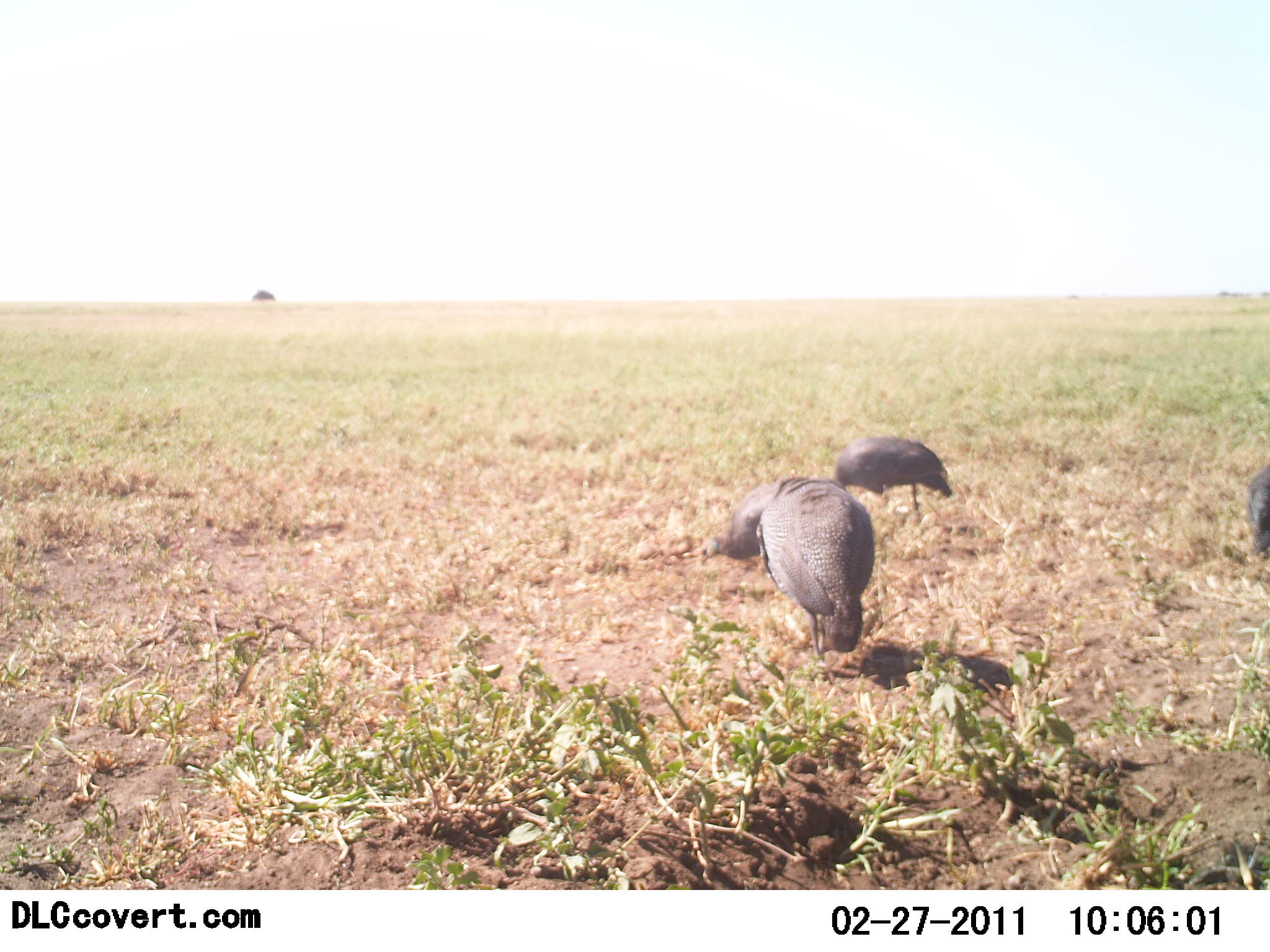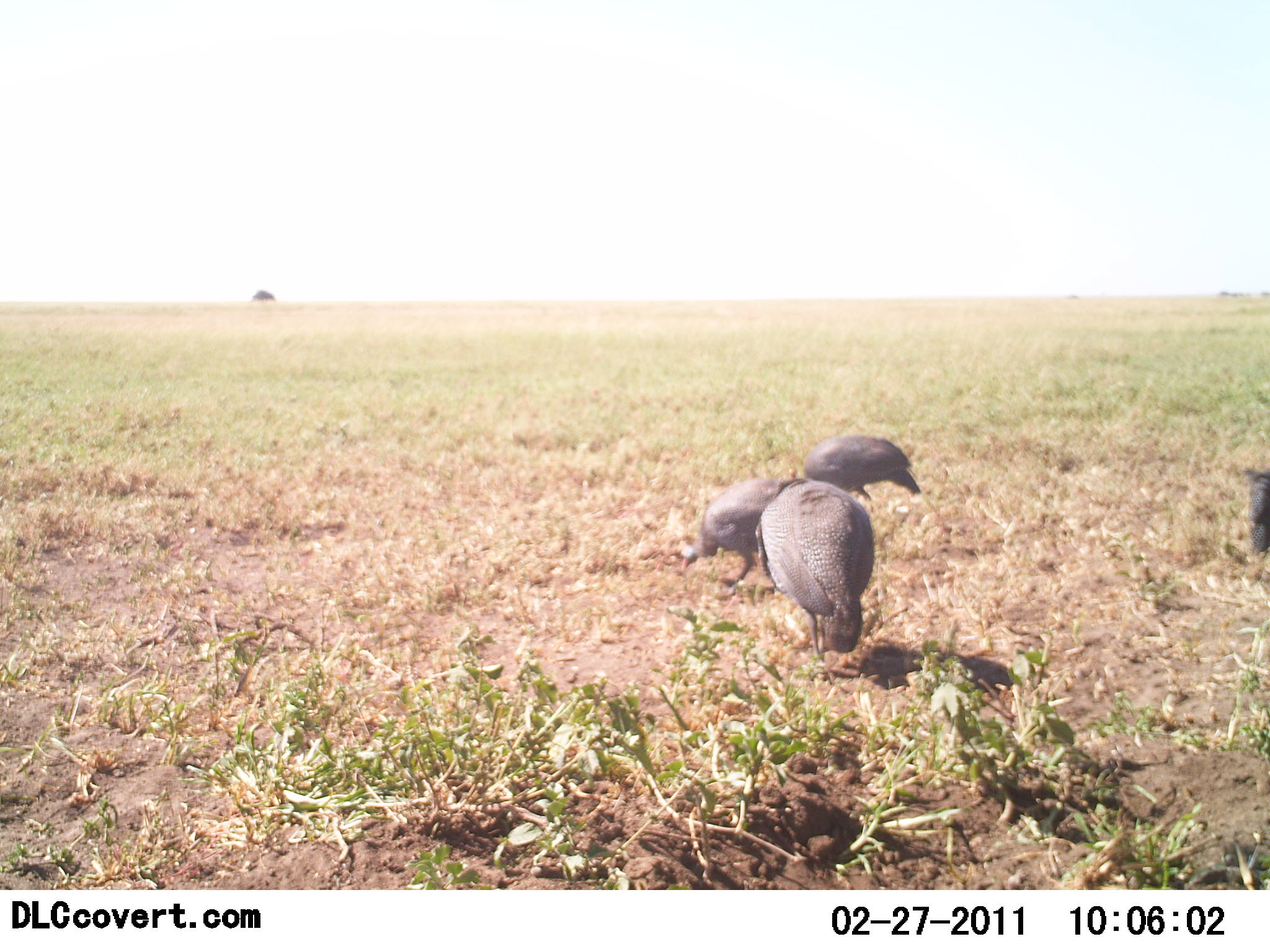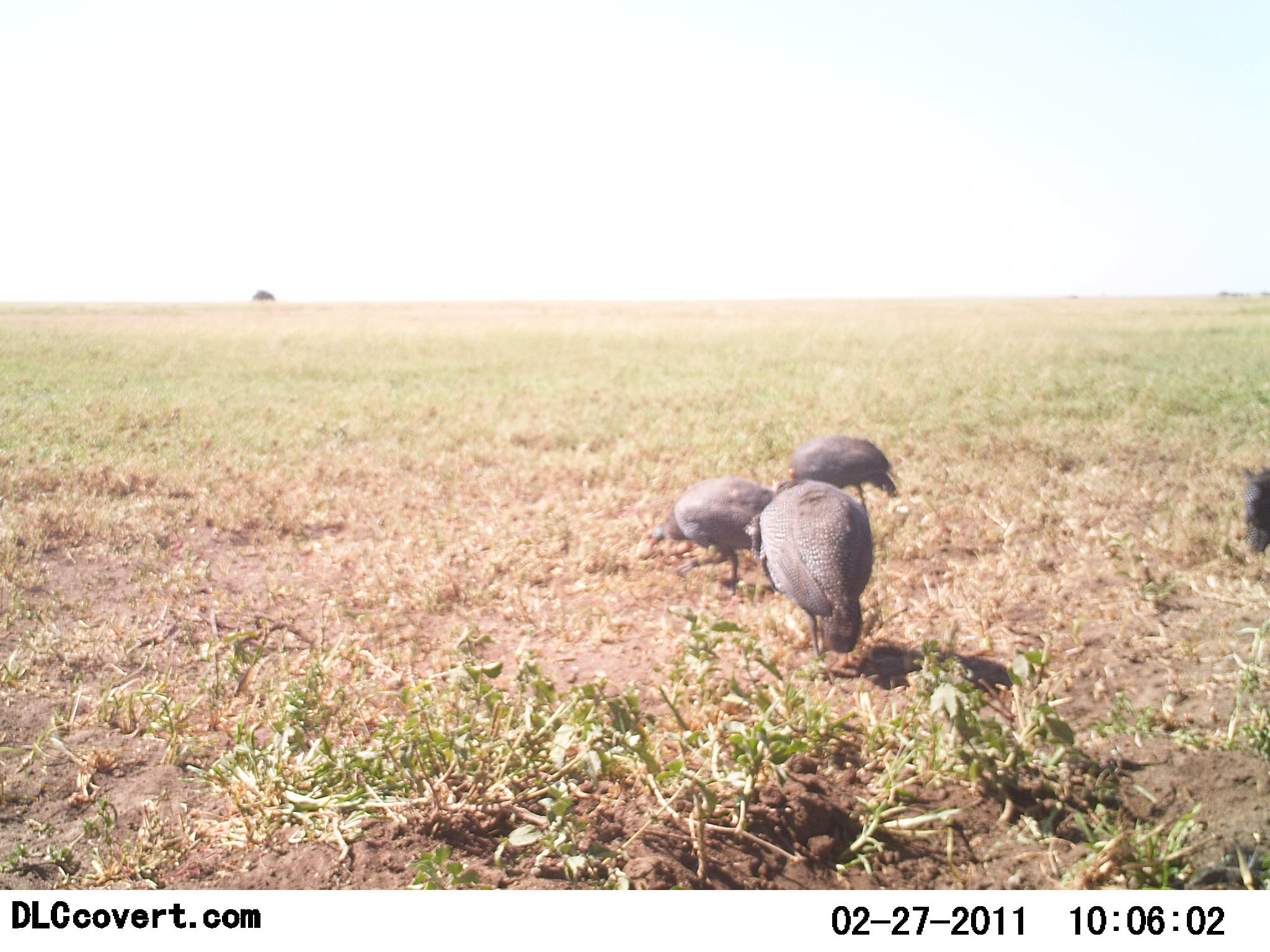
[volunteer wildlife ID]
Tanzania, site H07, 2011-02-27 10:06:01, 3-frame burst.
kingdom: Animalia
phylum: Chordata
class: Aves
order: Galliformes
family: Numididae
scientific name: Numididae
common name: guinea fowl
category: guineafowl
Guineafowl (guinea fowl) (Numididae), count 4. Behavior (volunteer vote fractions): standing 20%, resting 0%, moving 40%, interacting 0%. Young present (vote fraction): 0%. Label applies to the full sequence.